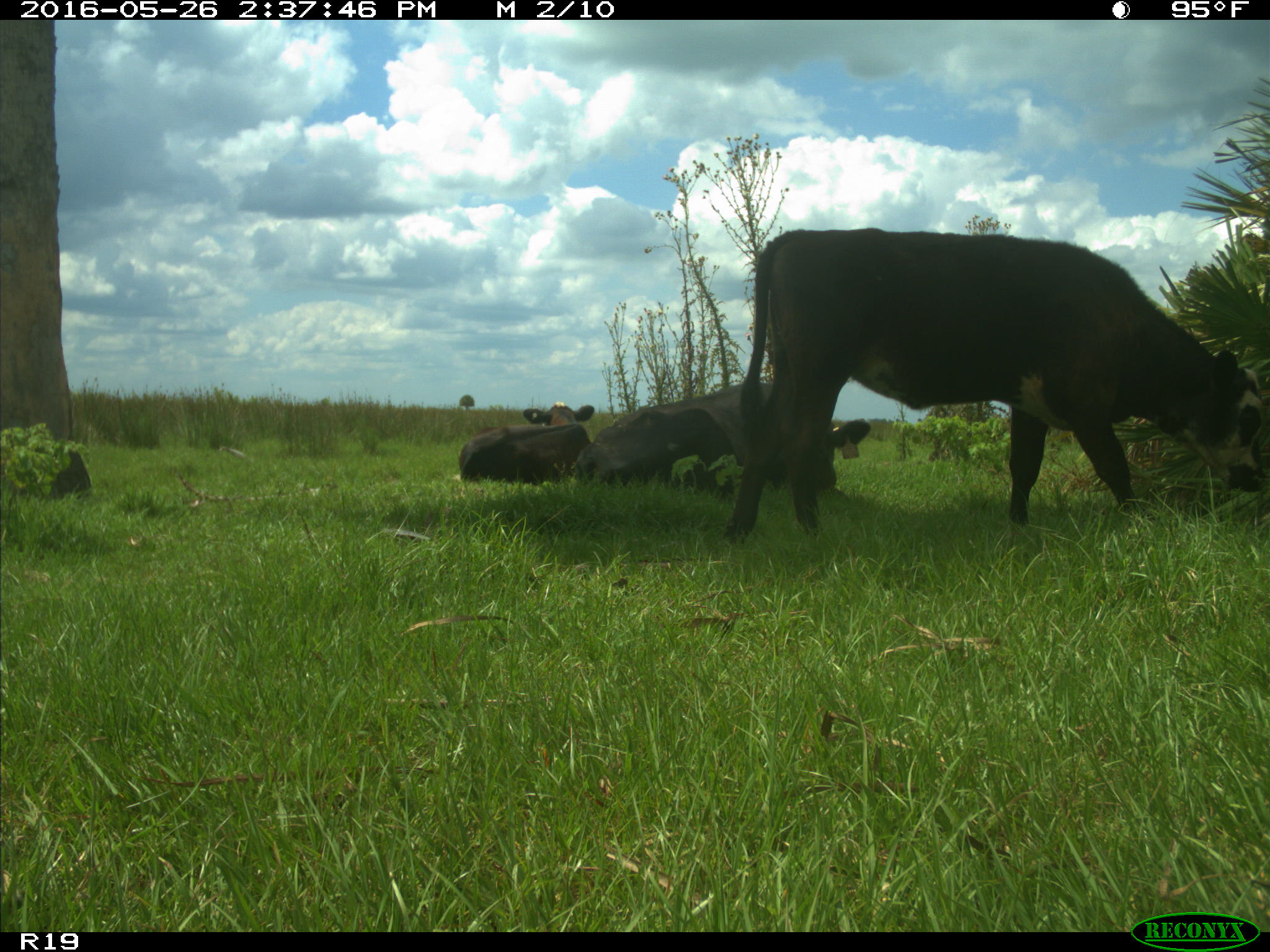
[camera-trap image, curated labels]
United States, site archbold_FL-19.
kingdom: Animalia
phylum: Chordata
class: Mammalia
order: Artiodactyla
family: Bovidae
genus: Bos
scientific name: Bos taurus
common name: domestic cow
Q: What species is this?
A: Bos taurus (domestic cow).